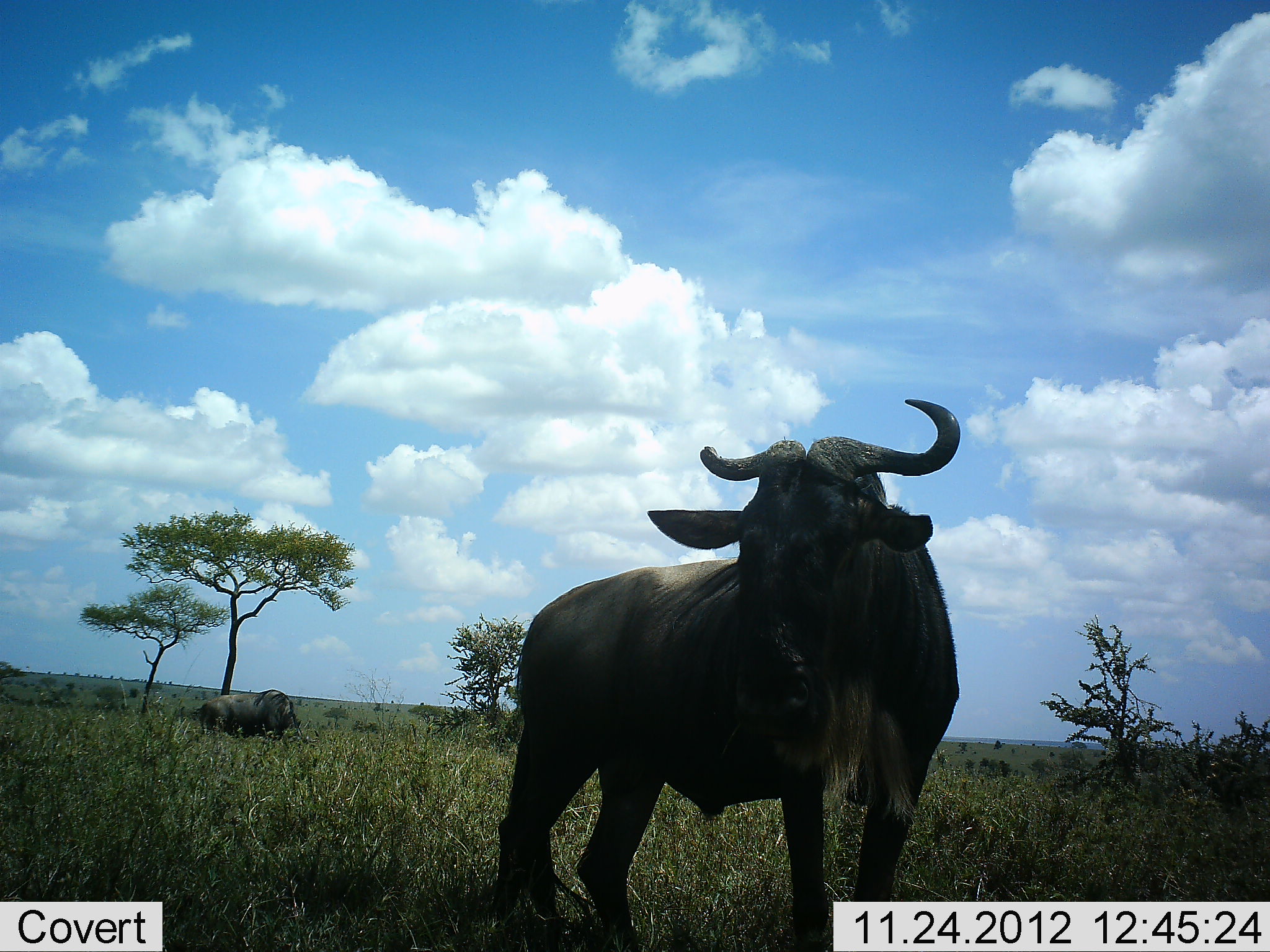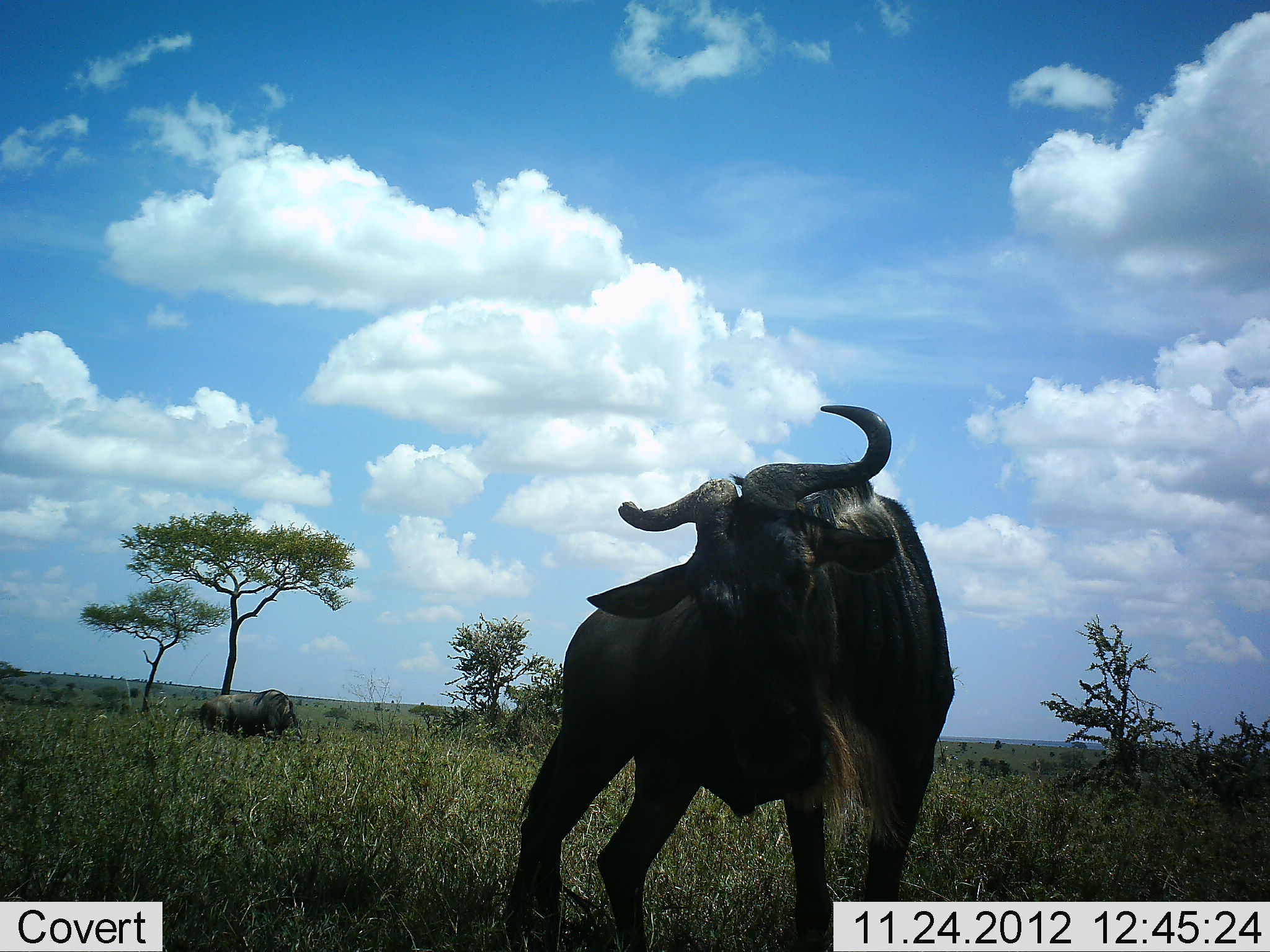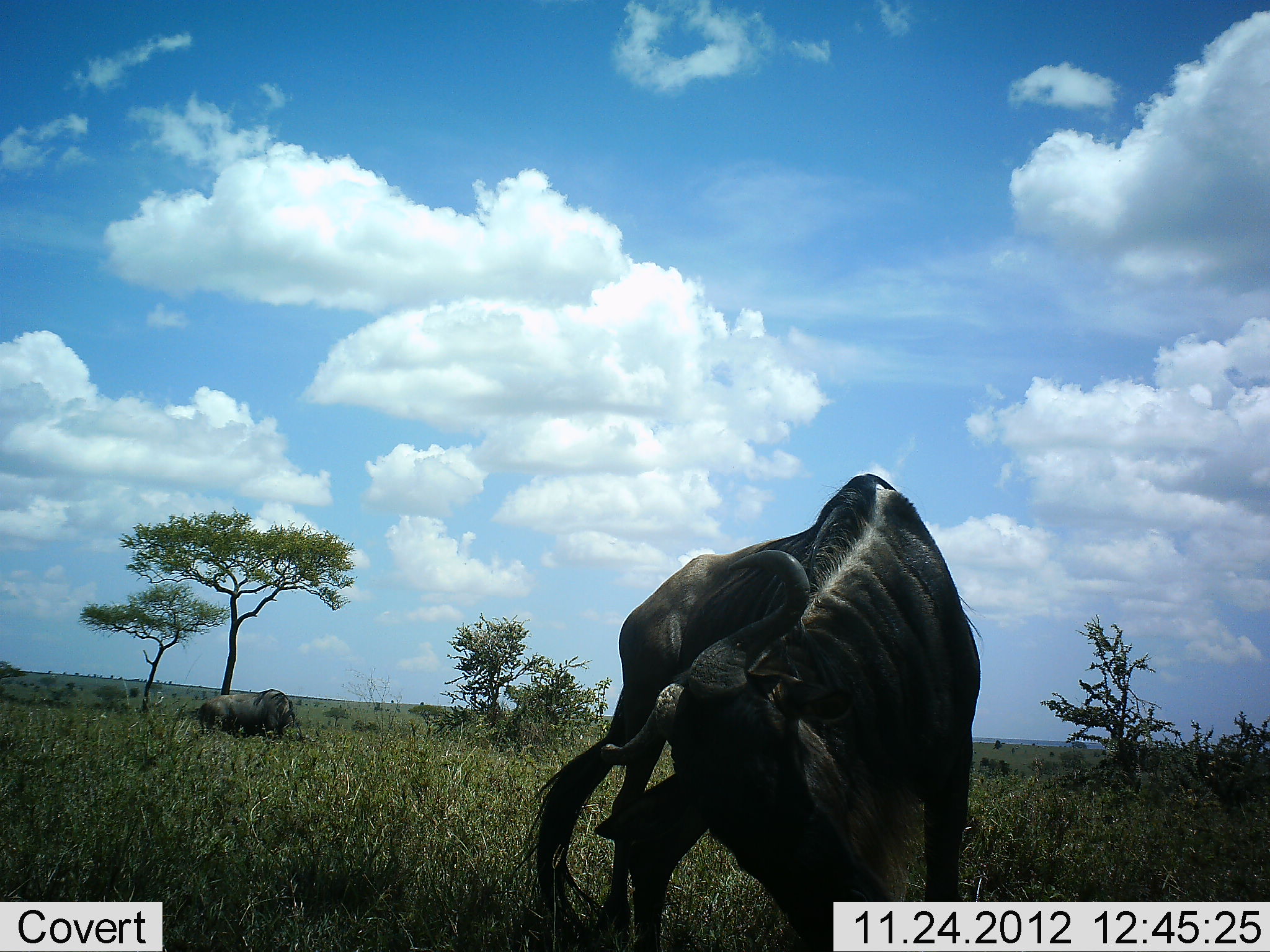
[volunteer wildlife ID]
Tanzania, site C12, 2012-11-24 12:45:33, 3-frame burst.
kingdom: Animalia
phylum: Chordata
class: Mammalia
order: Artiodactyla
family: Bovidae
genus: Connochaetes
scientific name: Connochaetes taurinus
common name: blue wildebeest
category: wildebeest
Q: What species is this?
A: Wildebeest (blue wildebeest) (Connochaetes taurinus).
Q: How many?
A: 2.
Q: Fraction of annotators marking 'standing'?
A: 100%.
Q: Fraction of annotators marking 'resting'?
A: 30%.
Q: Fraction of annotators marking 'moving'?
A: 0%.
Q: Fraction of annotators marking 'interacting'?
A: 0%.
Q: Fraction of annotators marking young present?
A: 0%.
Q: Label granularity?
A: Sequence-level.